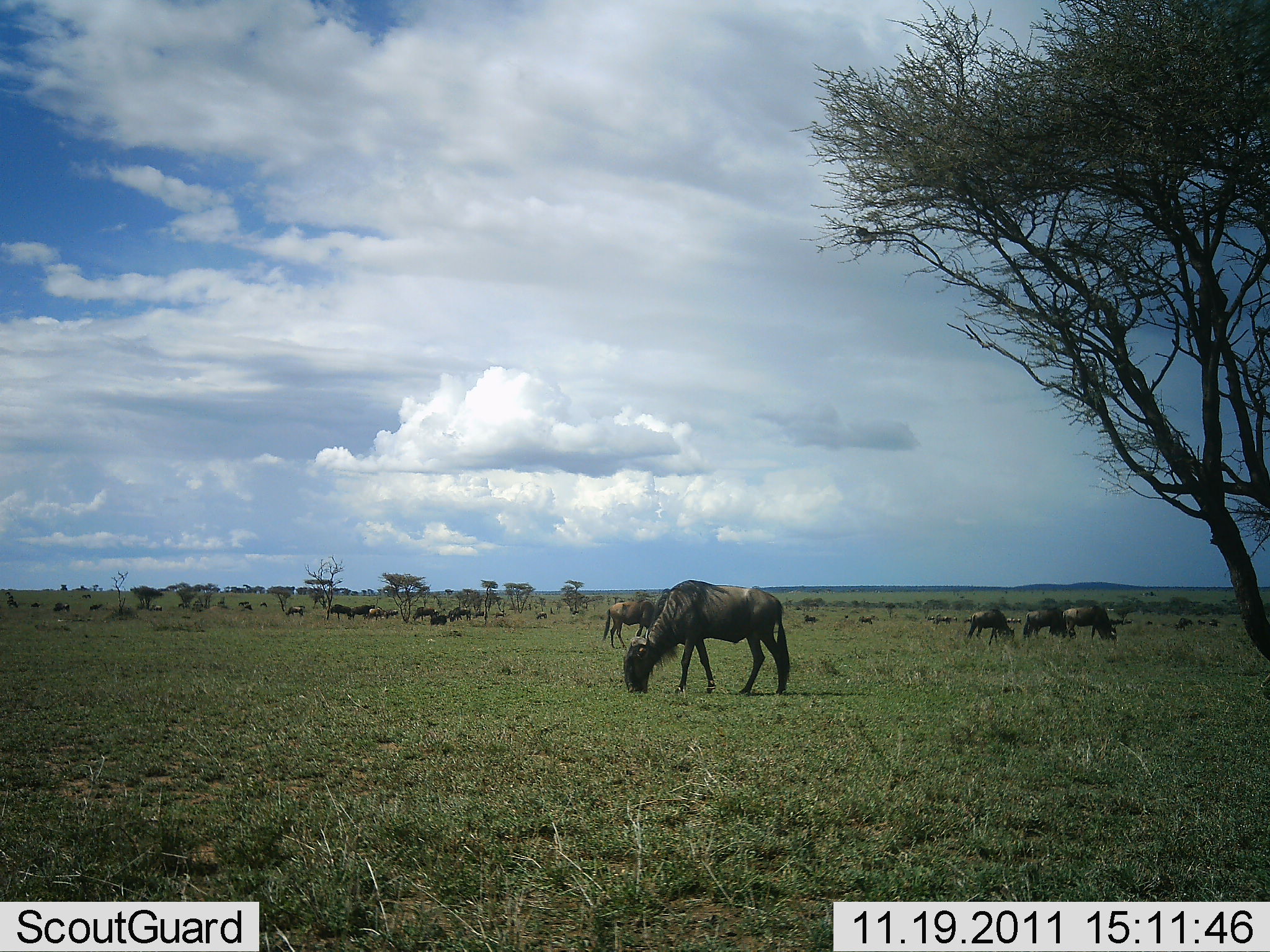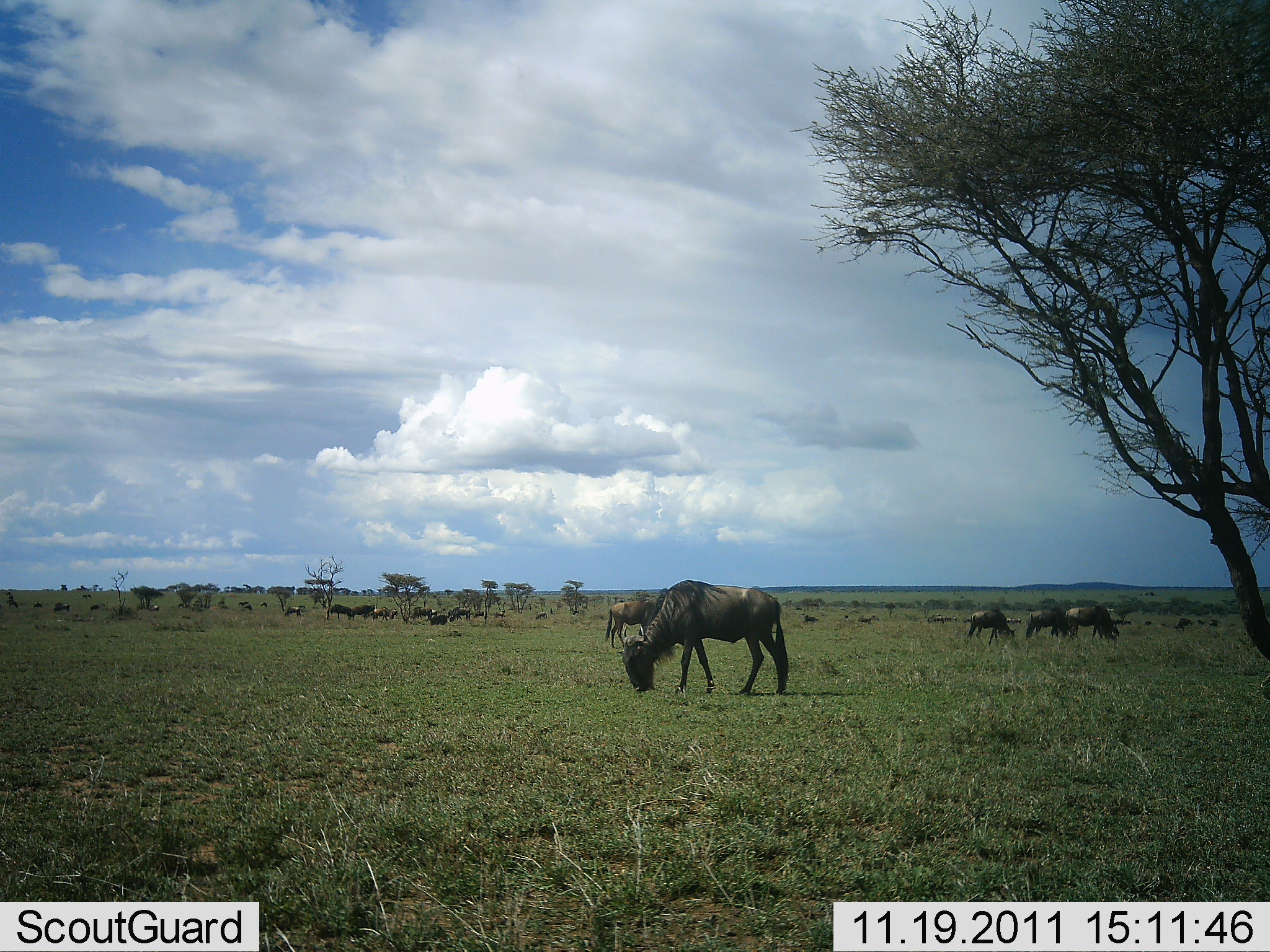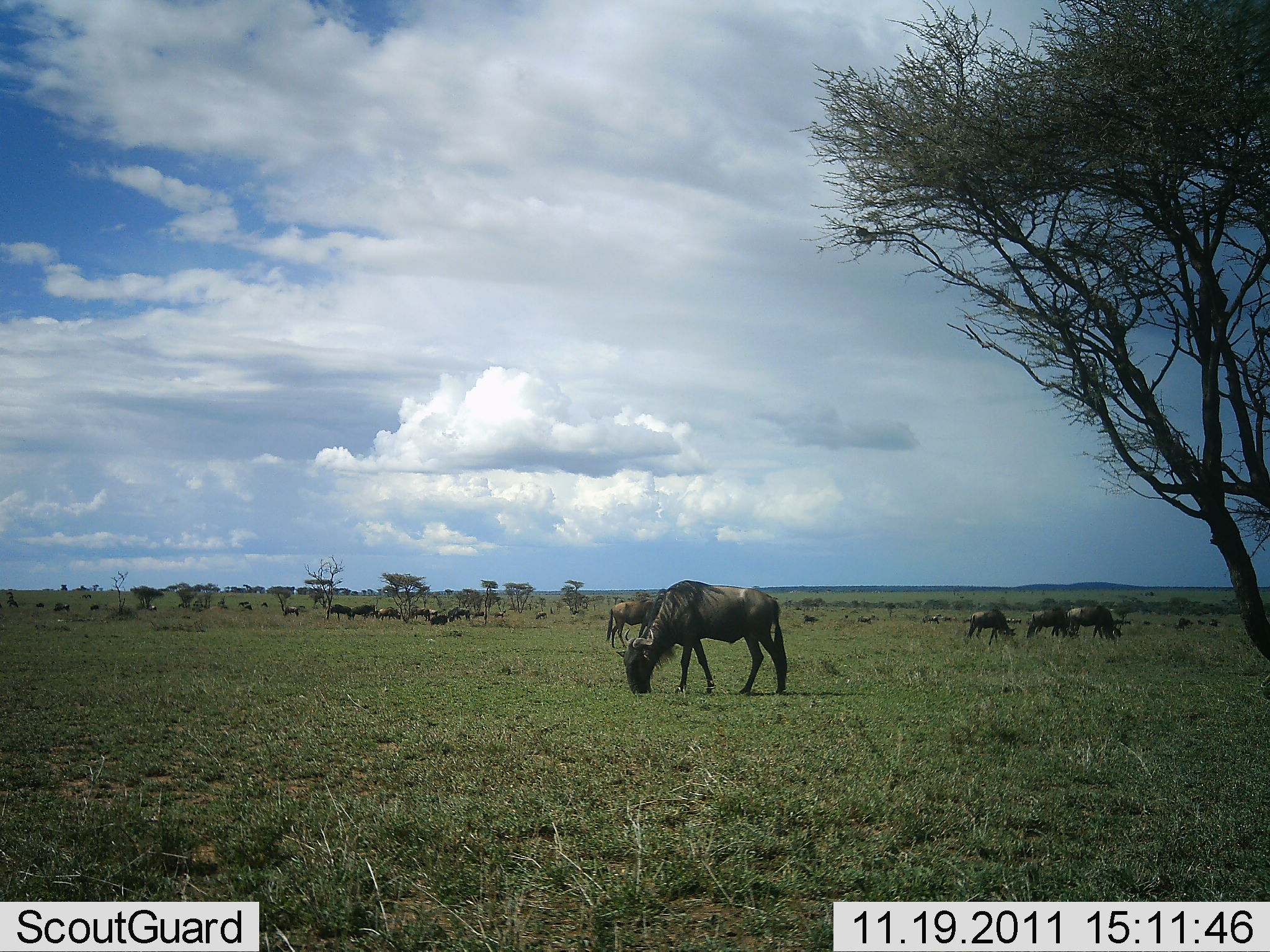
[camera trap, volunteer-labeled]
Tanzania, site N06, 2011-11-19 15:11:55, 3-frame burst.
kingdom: Animalia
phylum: Chordata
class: Mammalia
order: Artiodactyla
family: Bovidae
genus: Connochaetes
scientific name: Connochaetes taurinus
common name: blue wildebeest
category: wildebeest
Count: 11-50.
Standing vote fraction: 55%.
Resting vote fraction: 9%.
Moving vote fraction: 9%.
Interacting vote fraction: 9%.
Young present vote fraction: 0%.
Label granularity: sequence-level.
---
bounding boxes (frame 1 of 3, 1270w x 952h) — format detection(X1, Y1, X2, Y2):
animal: detection(622, 579, 792, 695); detection(601, 600, 657, 652); detection(1062, 604, 1117, 645); detection(966, 609, 1016, 647); detection(1022, 608, 1068, 640)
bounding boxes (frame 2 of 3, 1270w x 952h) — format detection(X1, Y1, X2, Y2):
animal: detection(616, 580, 791, 696); detection(604, 600, 657, 650); detection(1065, 604, 1120, 644); detection(963, 609, 1017, 647); detection(1024, 607, 1069, 642)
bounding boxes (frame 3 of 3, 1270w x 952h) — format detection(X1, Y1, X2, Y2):
animal: detection(615, 579, 788, 698); detection(606, 599, 655, 650); detection(1062, 605, 1122, 644); detection(965, 609, 1018, 646); detection(1026, 609, 1068, 639)